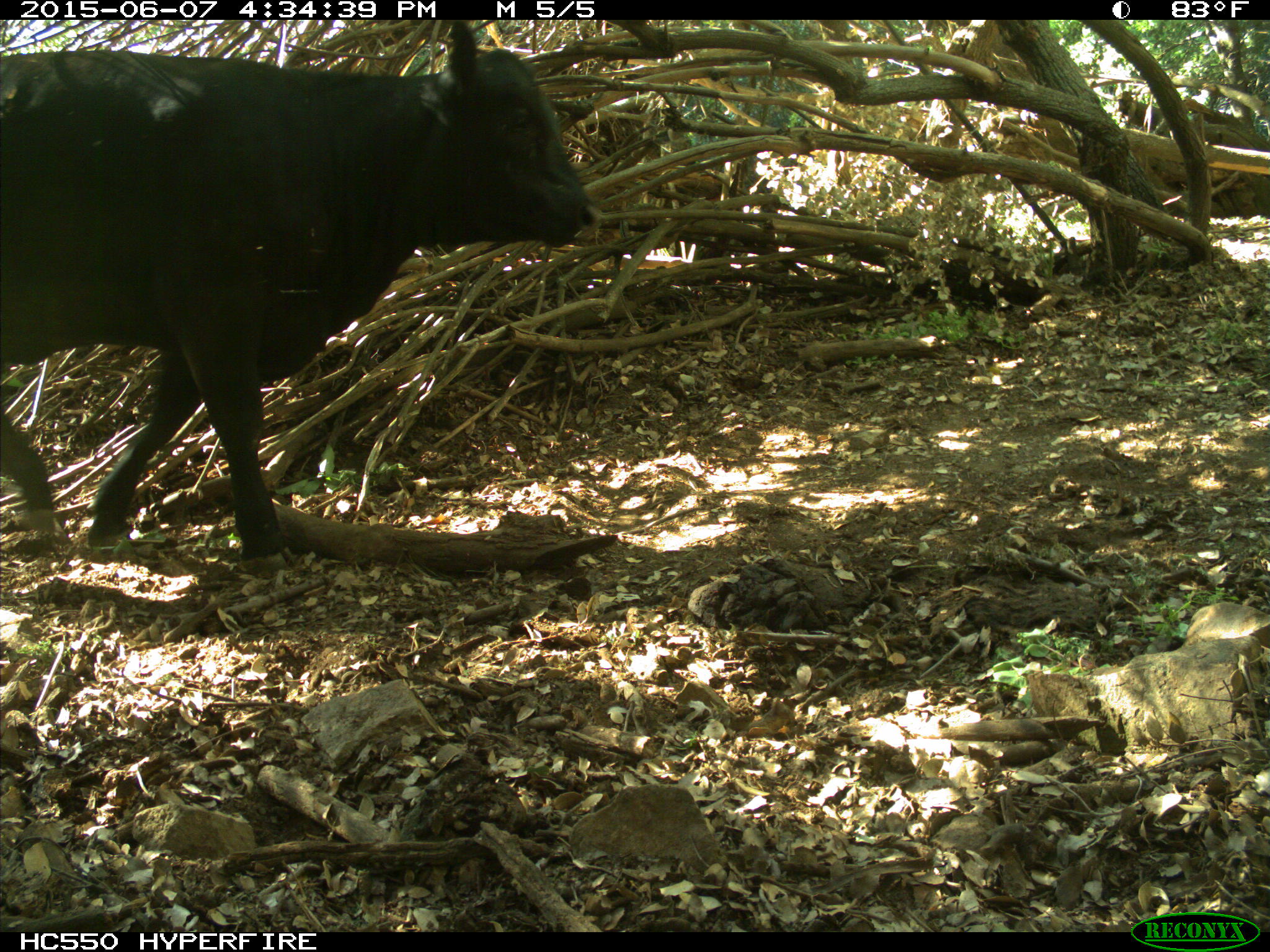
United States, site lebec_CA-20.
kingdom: Animalia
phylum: Chordata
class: Mammalia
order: Artiodactyla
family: Bovidae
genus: Bos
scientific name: Bos taurus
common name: domestic cow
Bos taurus (domestic cow).